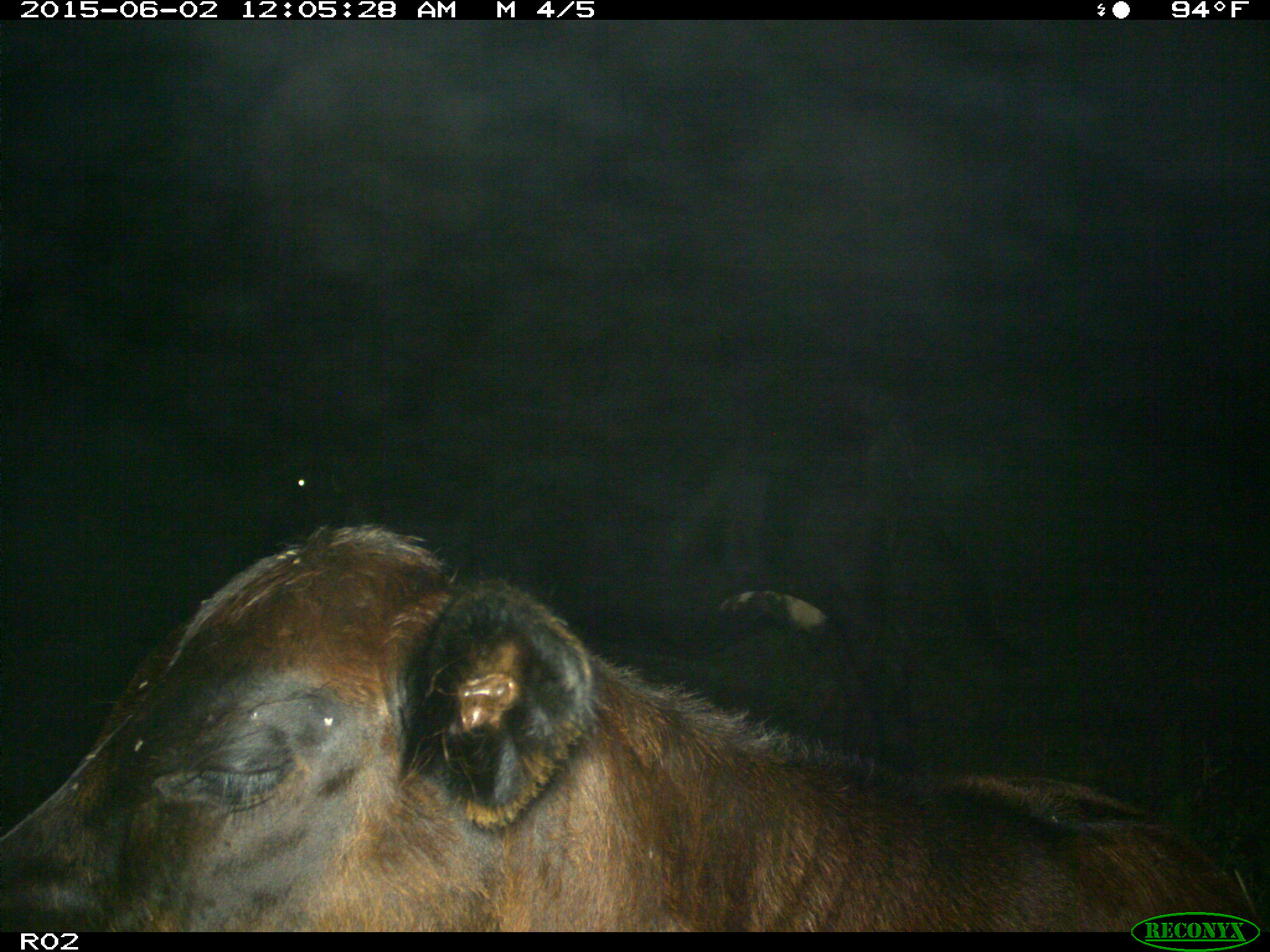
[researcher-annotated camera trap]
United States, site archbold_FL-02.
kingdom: Animalia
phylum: Chordata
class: Mammalia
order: Artiodactyla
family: Bovidae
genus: Bos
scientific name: Bos taurus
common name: domestic cow